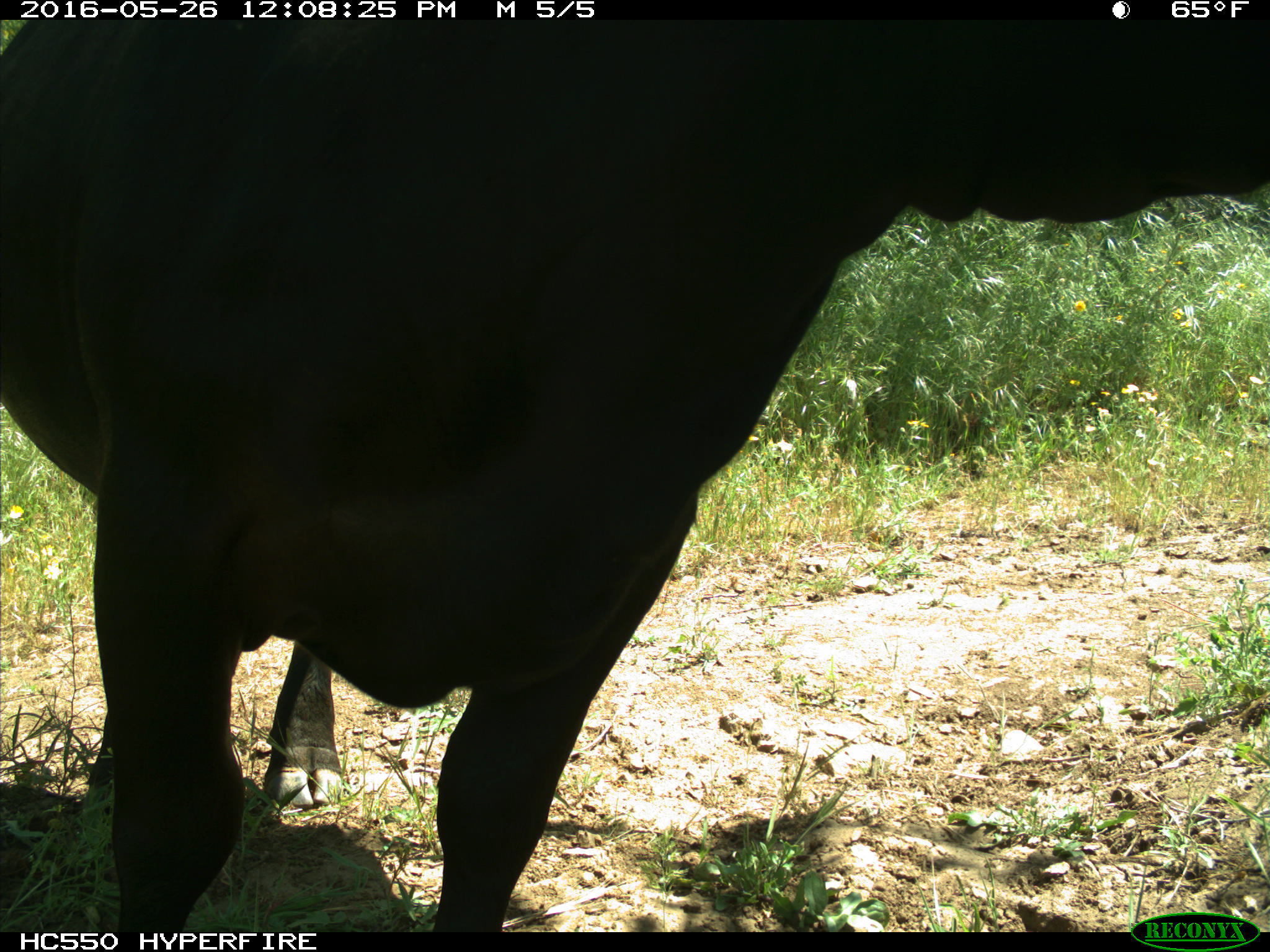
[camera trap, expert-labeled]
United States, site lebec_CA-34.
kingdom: Animalia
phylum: Chordata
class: Mammalia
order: Artiodactyla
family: Bovidae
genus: Bos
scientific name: Bos taurus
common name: domestic cow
Bos taurus (domestic cow).